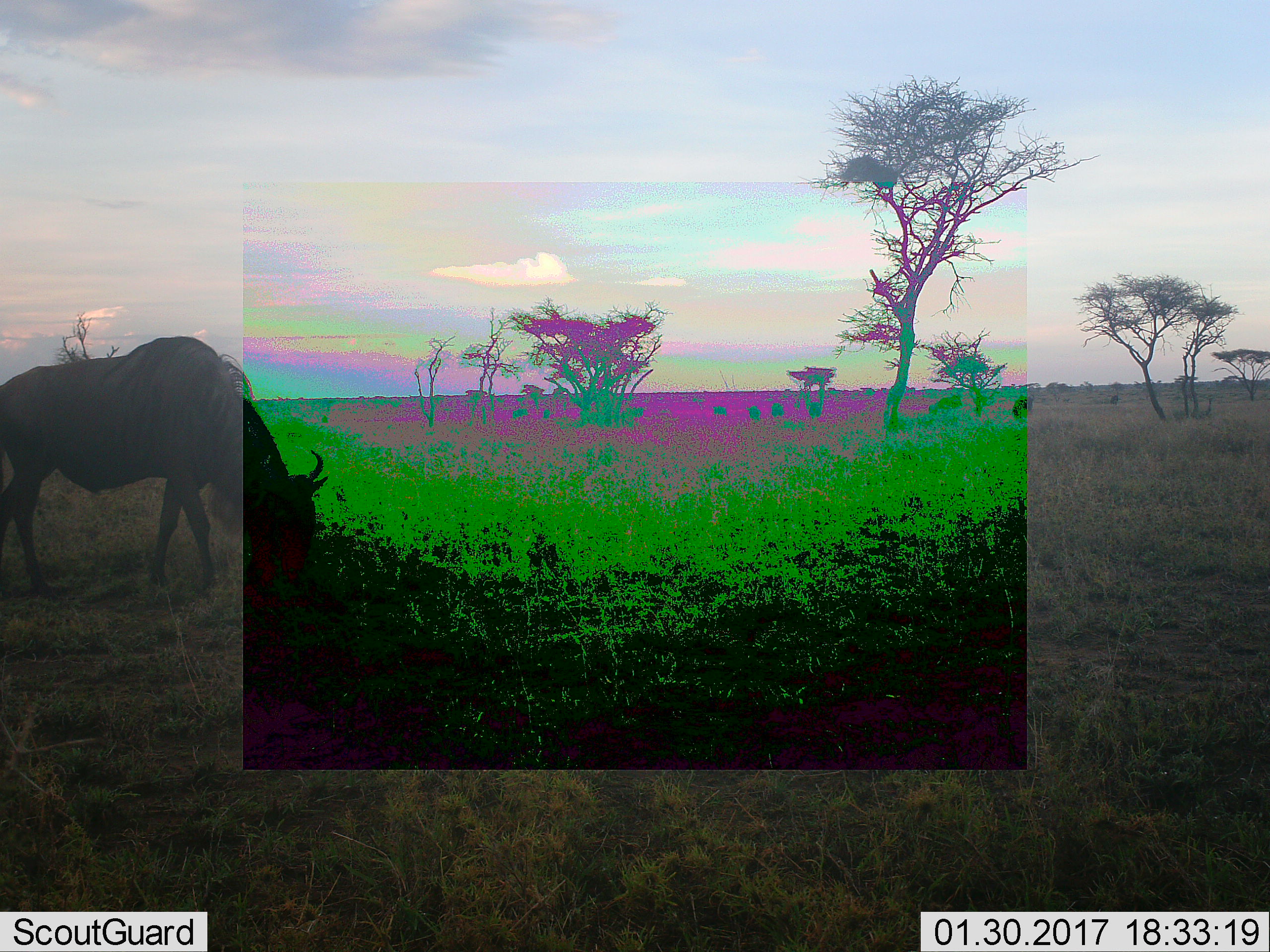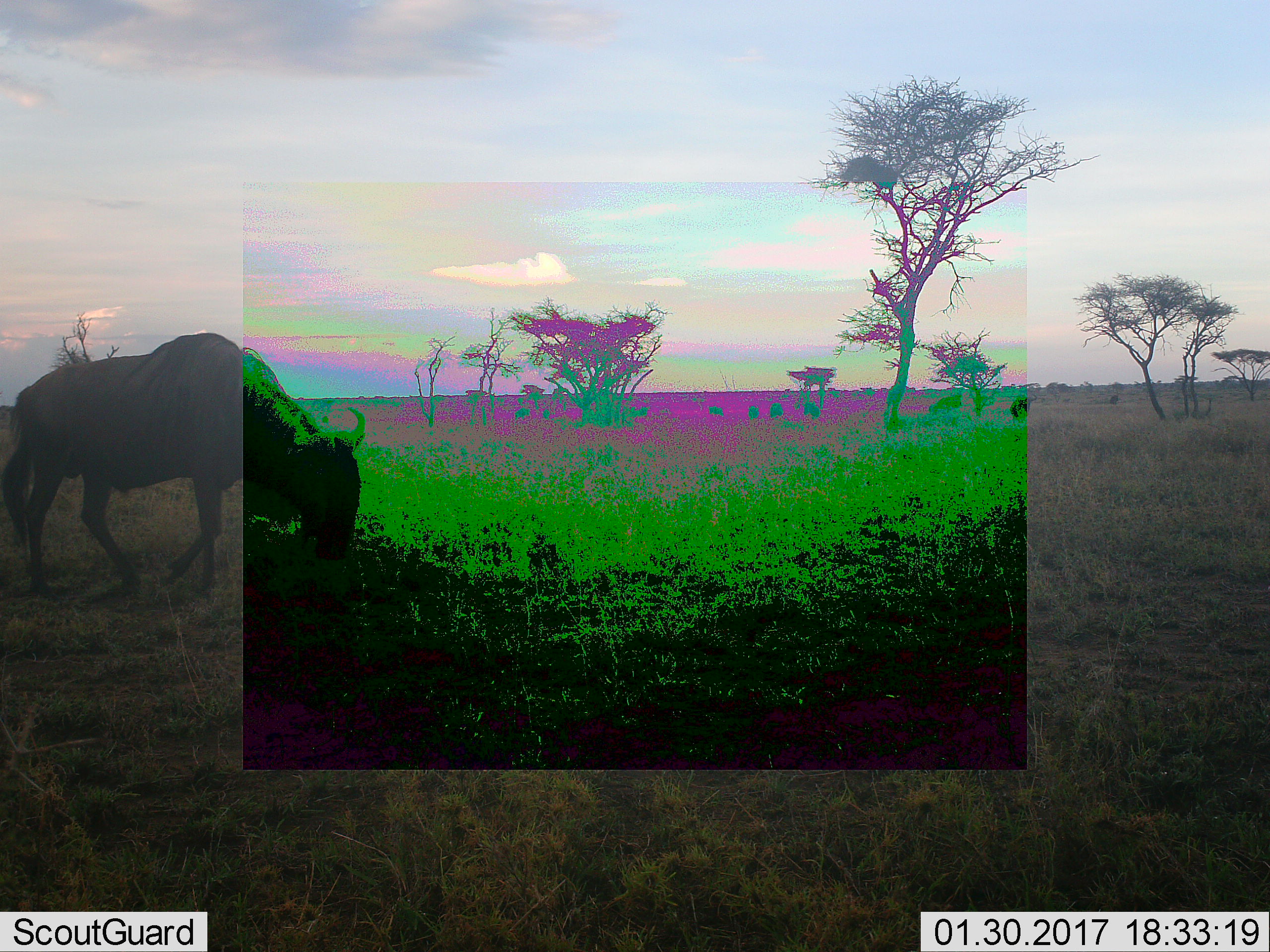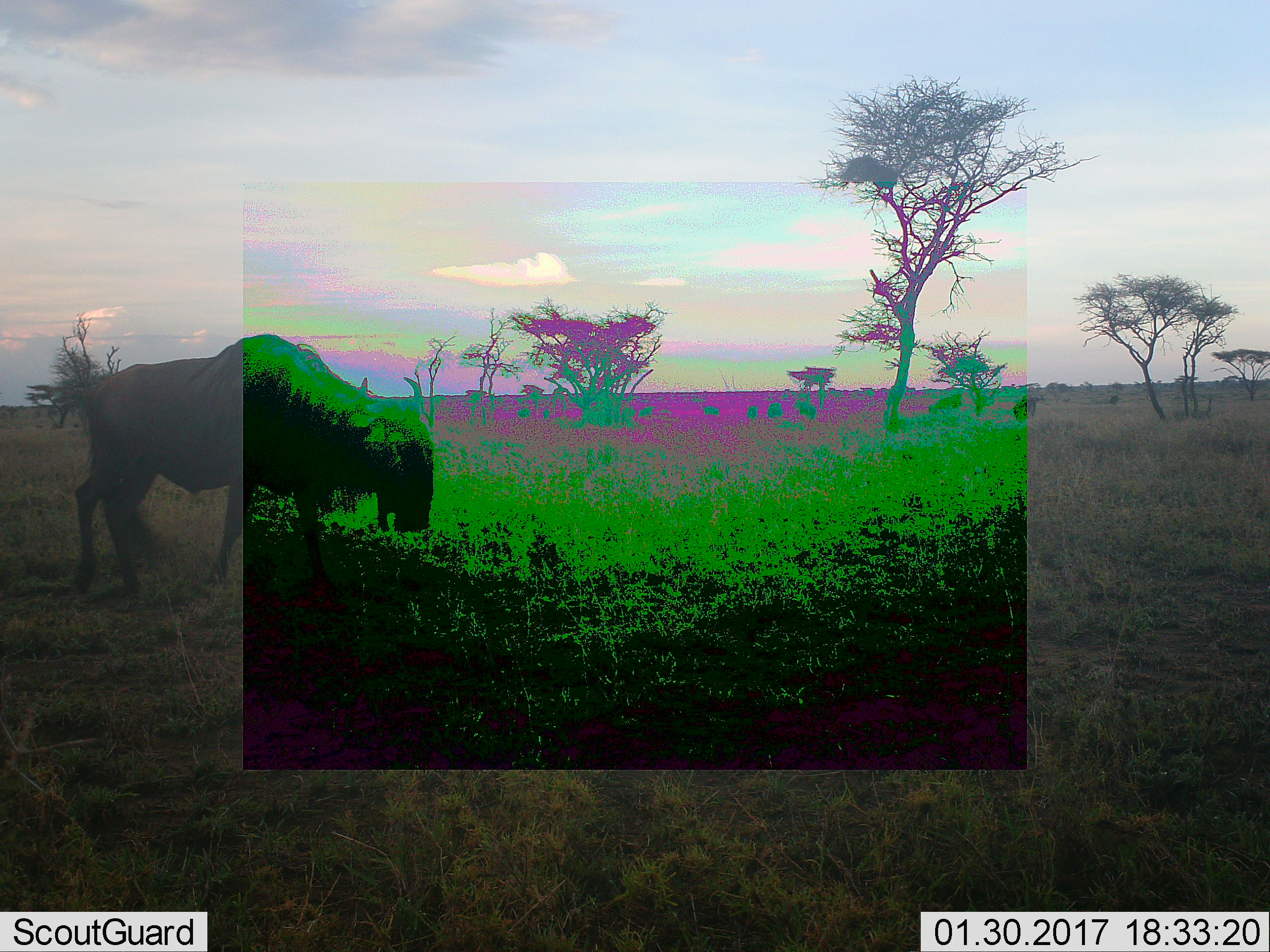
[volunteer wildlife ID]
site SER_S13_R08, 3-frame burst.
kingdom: Animalia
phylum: Chordata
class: Mammalia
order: Artiodactyla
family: Bovidae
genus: Connochaetes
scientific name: Connochaetes taurinus taurinus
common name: blue wildebeest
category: wildebeestblue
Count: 1.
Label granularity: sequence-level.